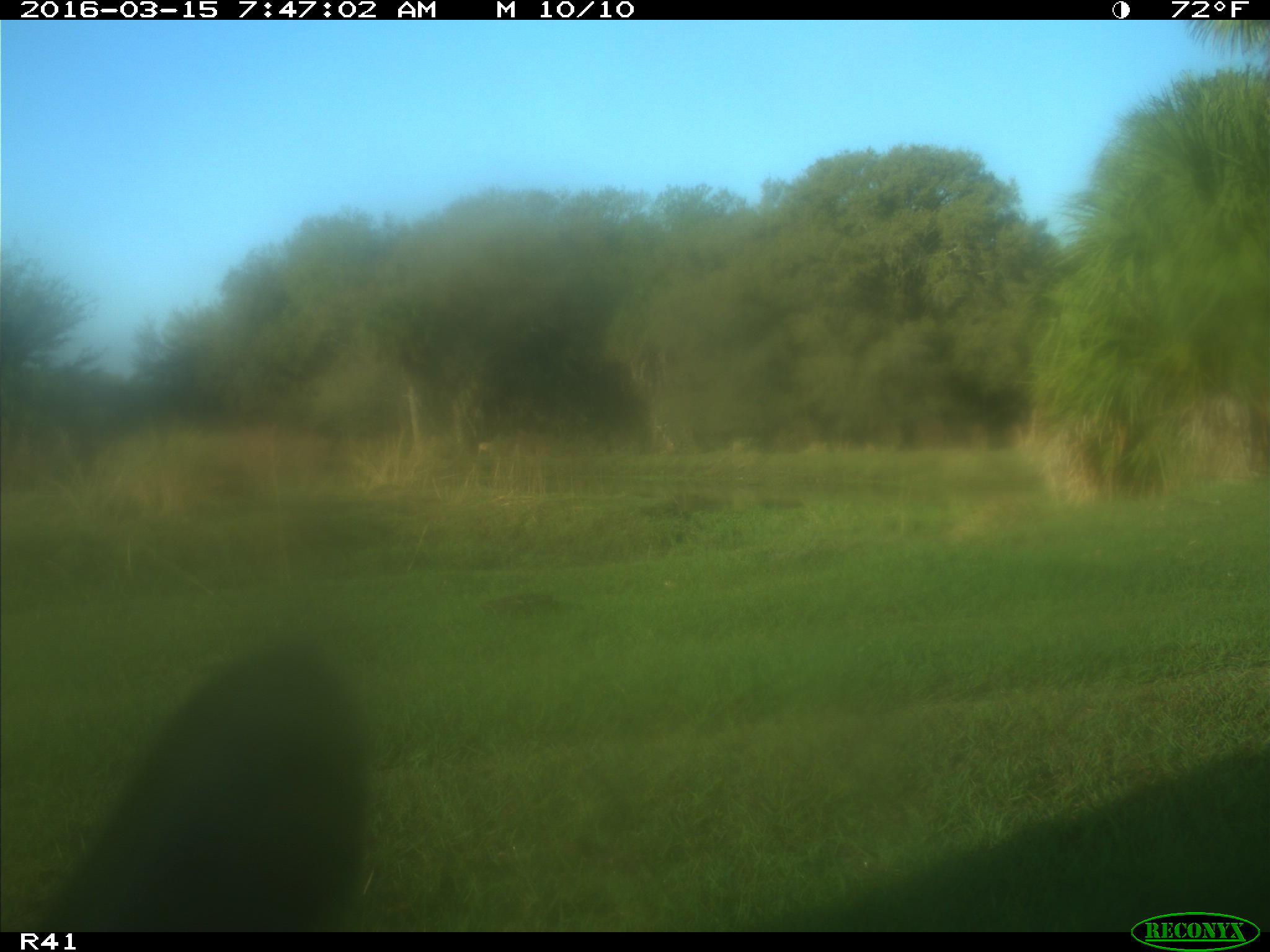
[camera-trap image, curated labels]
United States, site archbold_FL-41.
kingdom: Animalia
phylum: Chordata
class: Mammalia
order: Artiodactyla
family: Bovidae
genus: Bos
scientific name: Bos taurus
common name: domestic cow